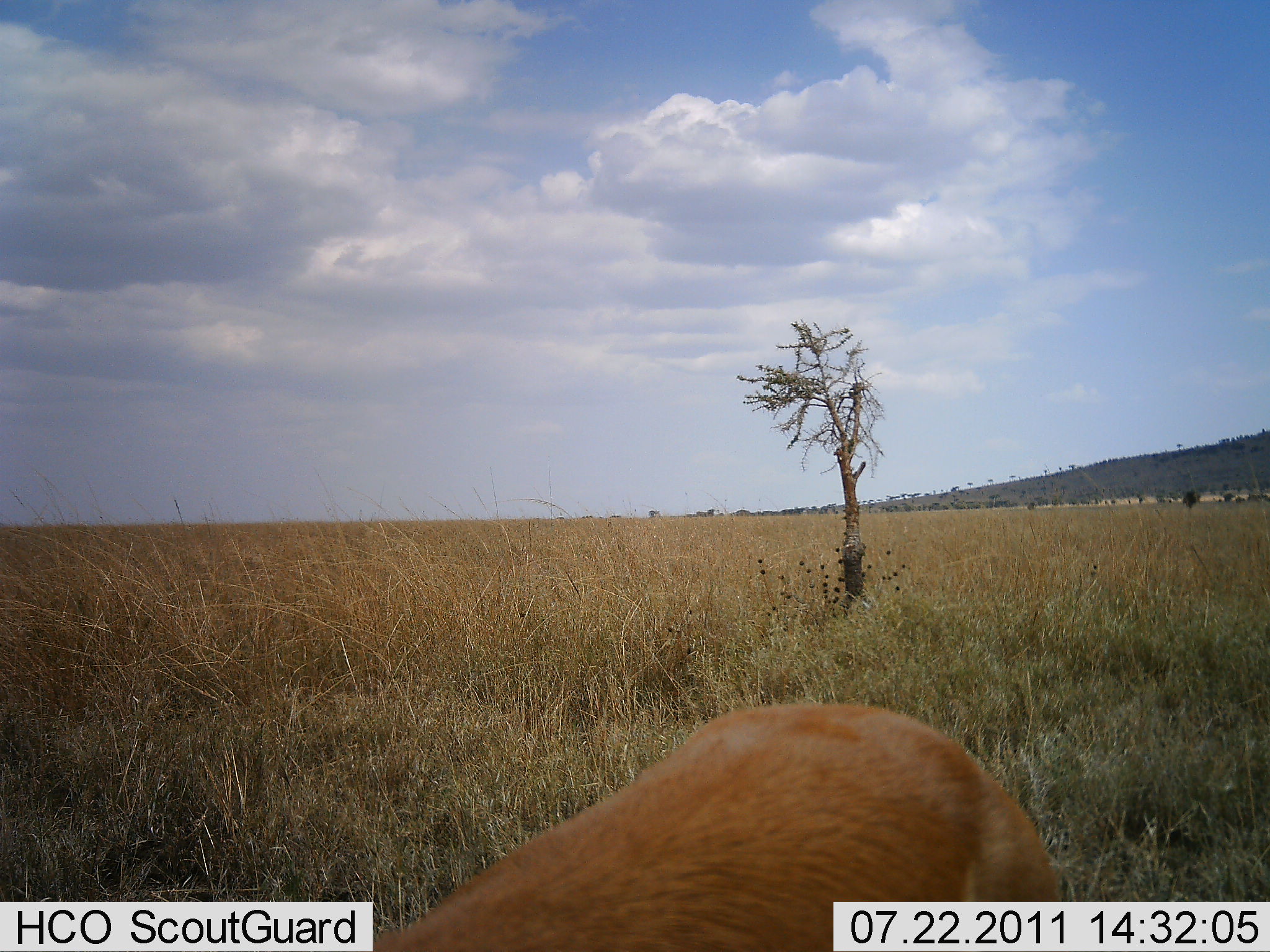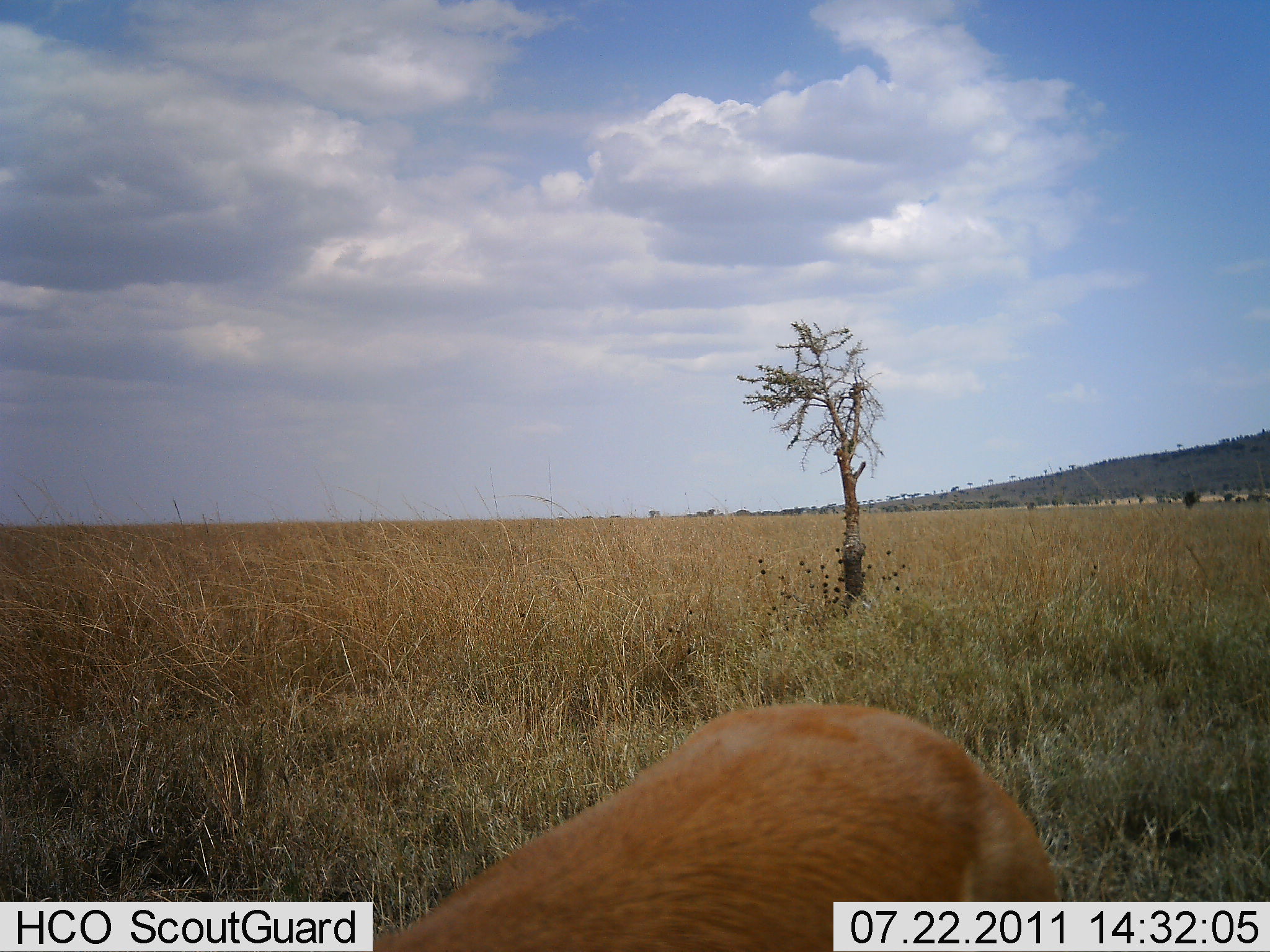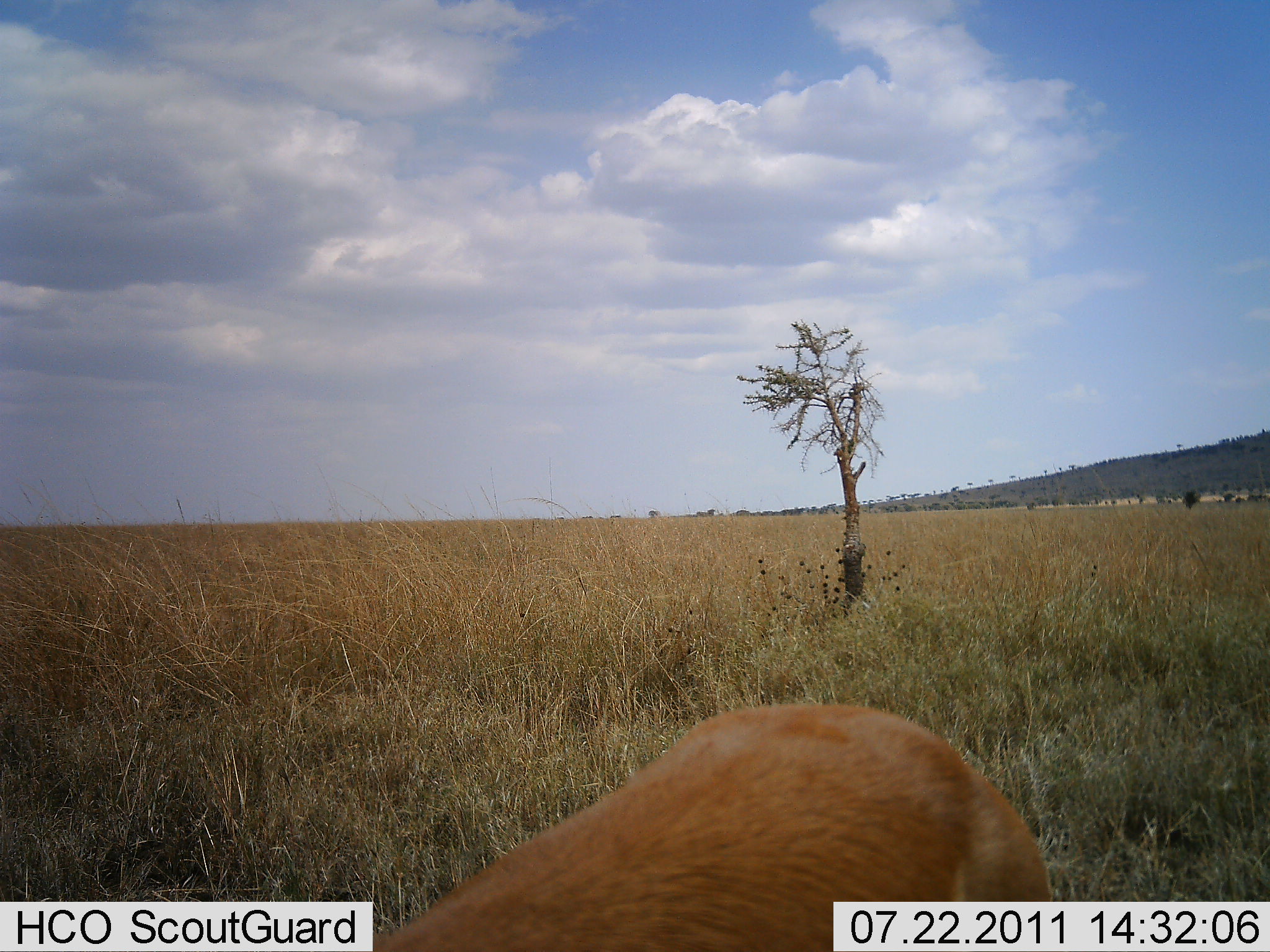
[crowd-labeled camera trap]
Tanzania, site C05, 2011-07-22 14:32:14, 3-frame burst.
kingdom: Animalia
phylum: Chordata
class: Mammalia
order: Carnivora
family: Felidae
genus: Panthera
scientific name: Panthera leo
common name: lion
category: lionfemale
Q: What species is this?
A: Lionfemale (lion) (Panthera leo).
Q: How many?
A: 1.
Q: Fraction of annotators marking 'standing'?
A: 67%.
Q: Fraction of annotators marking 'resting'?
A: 33%.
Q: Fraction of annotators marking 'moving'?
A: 0%.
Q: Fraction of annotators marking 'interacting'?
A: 0%.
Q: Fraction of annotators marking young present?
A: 33%.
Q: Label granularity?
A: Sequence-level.